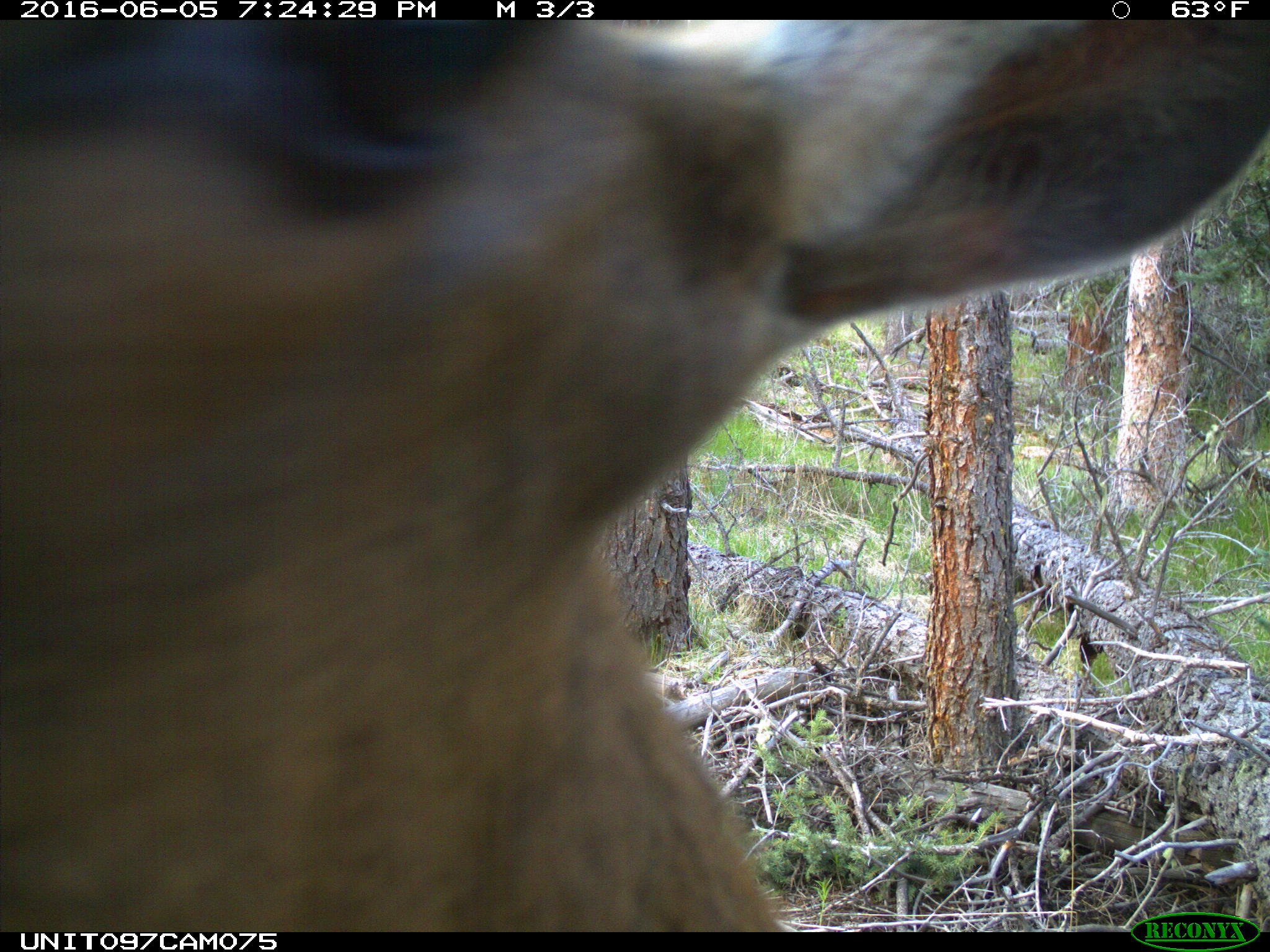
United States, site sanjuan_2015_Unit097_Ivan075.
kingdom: Animalia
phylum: Chordata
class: Mammalia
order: Artiodactyla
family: Cervidae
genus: Cervus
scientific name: Cervus elaphus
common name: red deer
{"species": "Cervus elaphus (red deer)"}